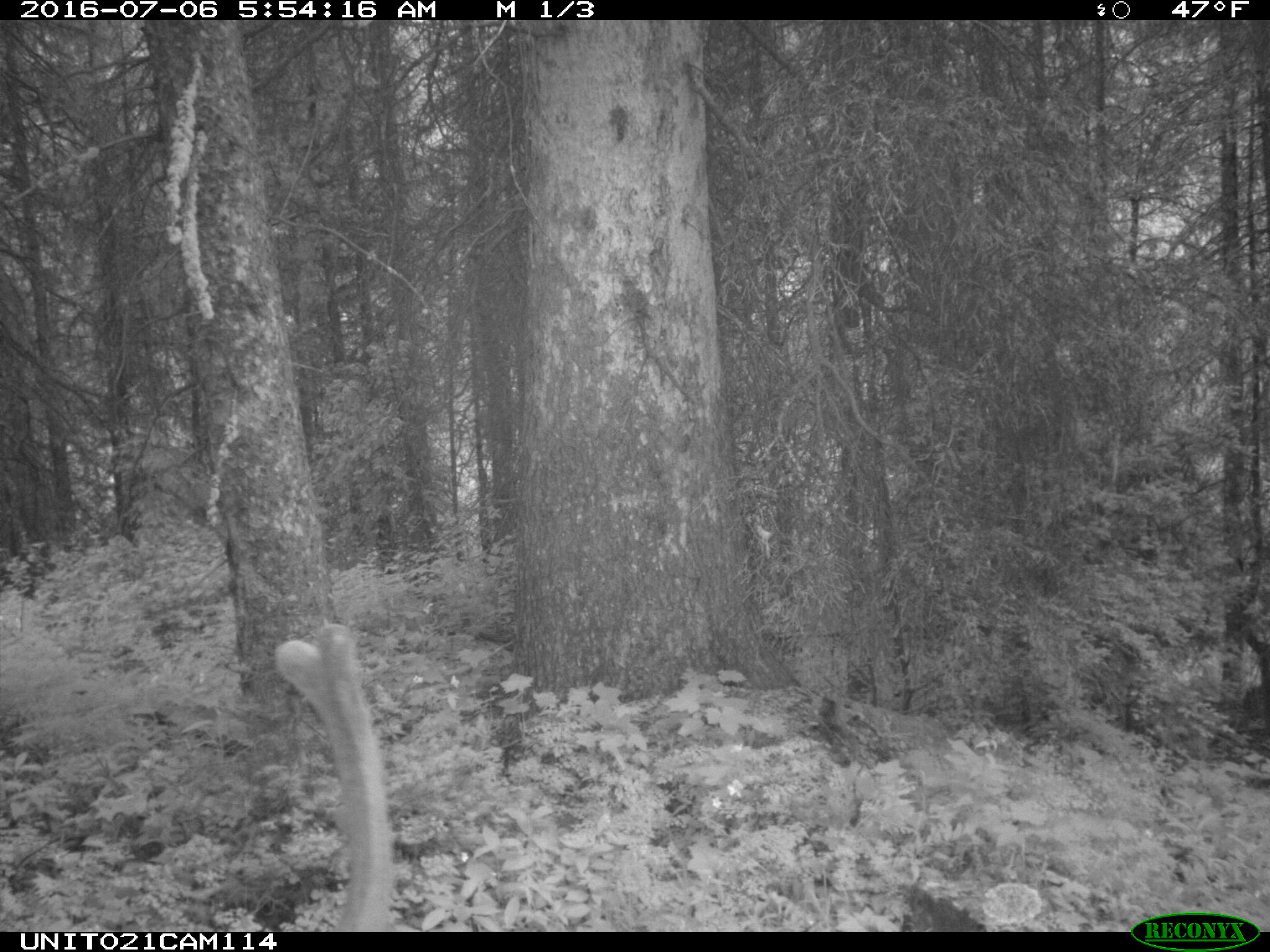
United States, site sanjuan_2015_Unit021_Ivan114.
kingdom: Animalia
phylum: Chordata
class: Mammalia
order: Artiodactyla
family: Cervidae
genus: Cervus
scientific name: Cervus elaphus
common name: red deer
Cervus elaphus (red deer).